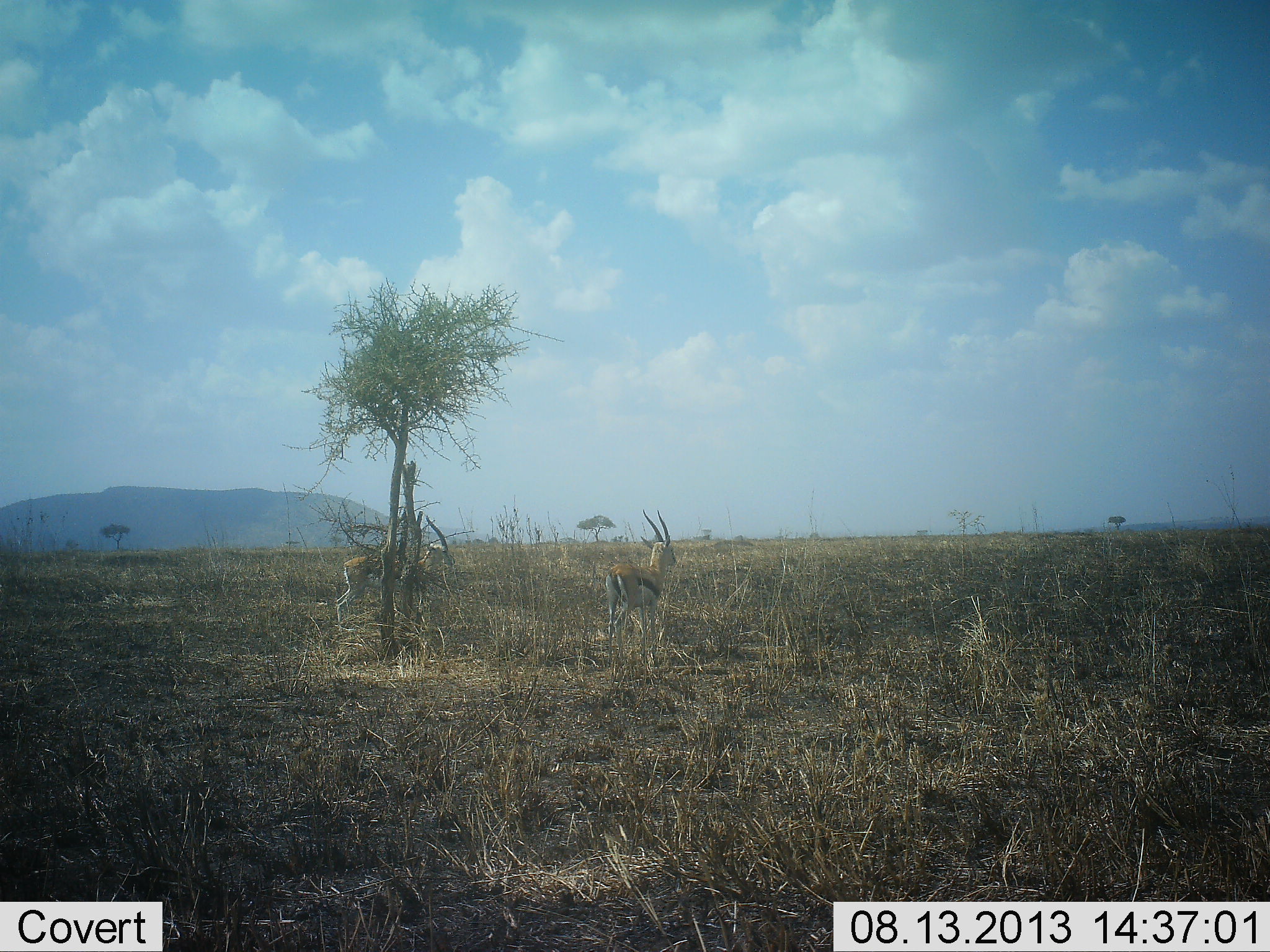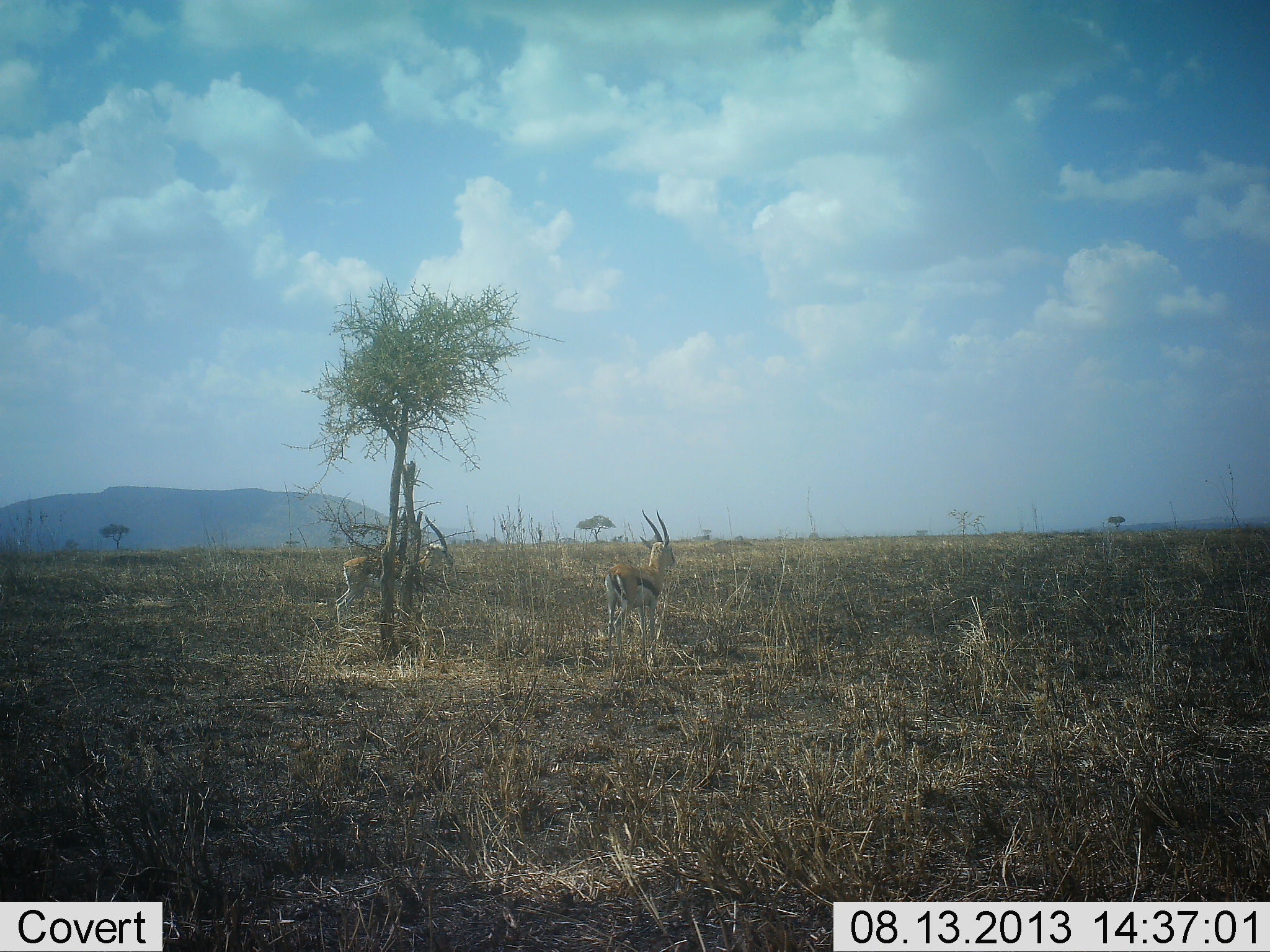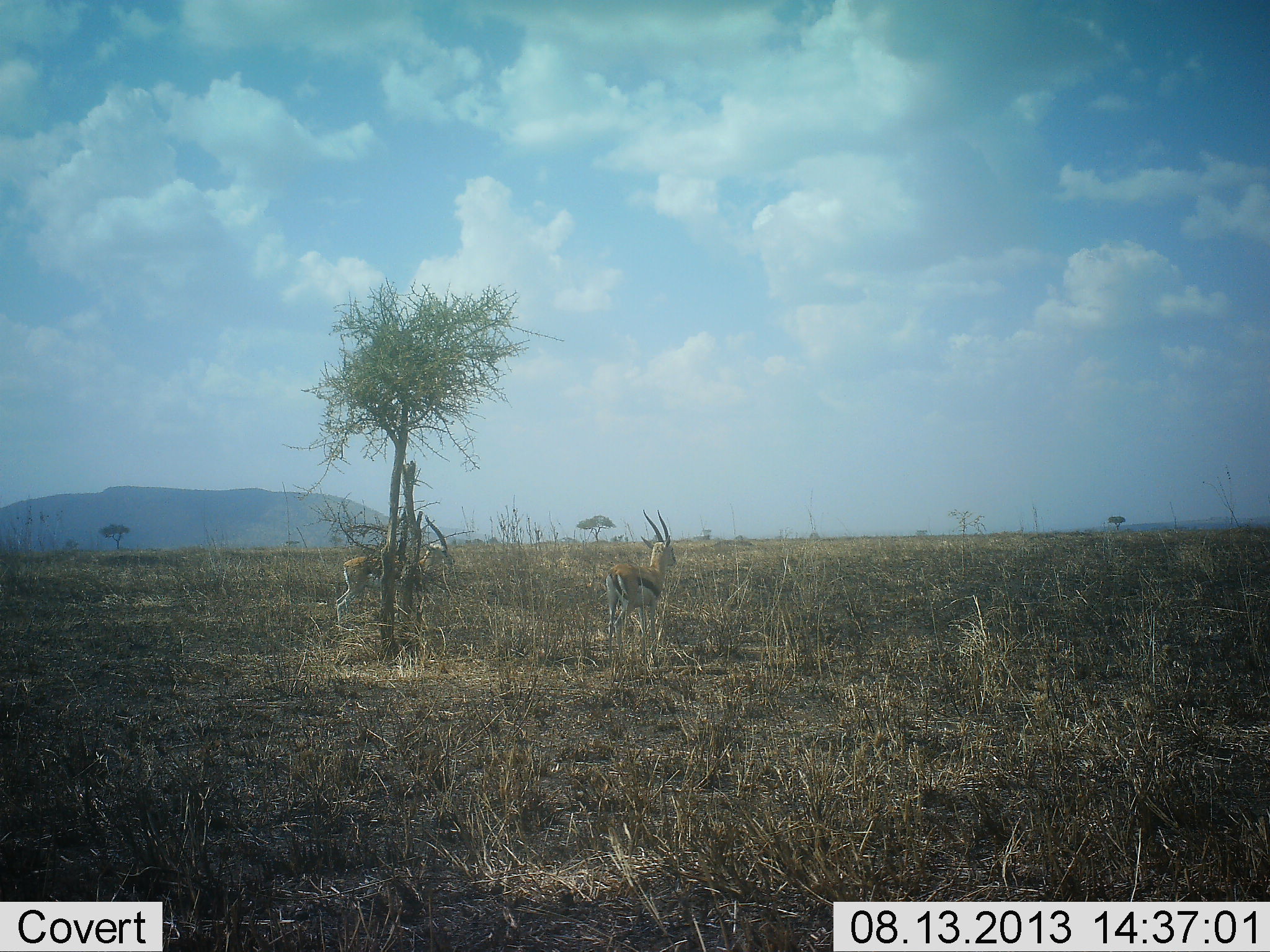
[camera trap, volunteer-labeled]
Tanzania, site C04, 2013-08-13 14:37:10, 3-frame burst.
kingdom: Animalia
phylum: Chordata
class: Mammalia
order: Artiodactyla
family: Bovidae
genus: Eudorcas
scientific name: Eudorcas thomsonii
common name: thomson's gazelle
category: gazellethomsons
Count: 2.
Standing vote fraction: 100%.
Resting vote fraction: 0%.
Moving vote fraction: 0%.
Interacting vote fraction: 0%.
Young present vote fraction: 0%.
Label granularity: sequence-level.